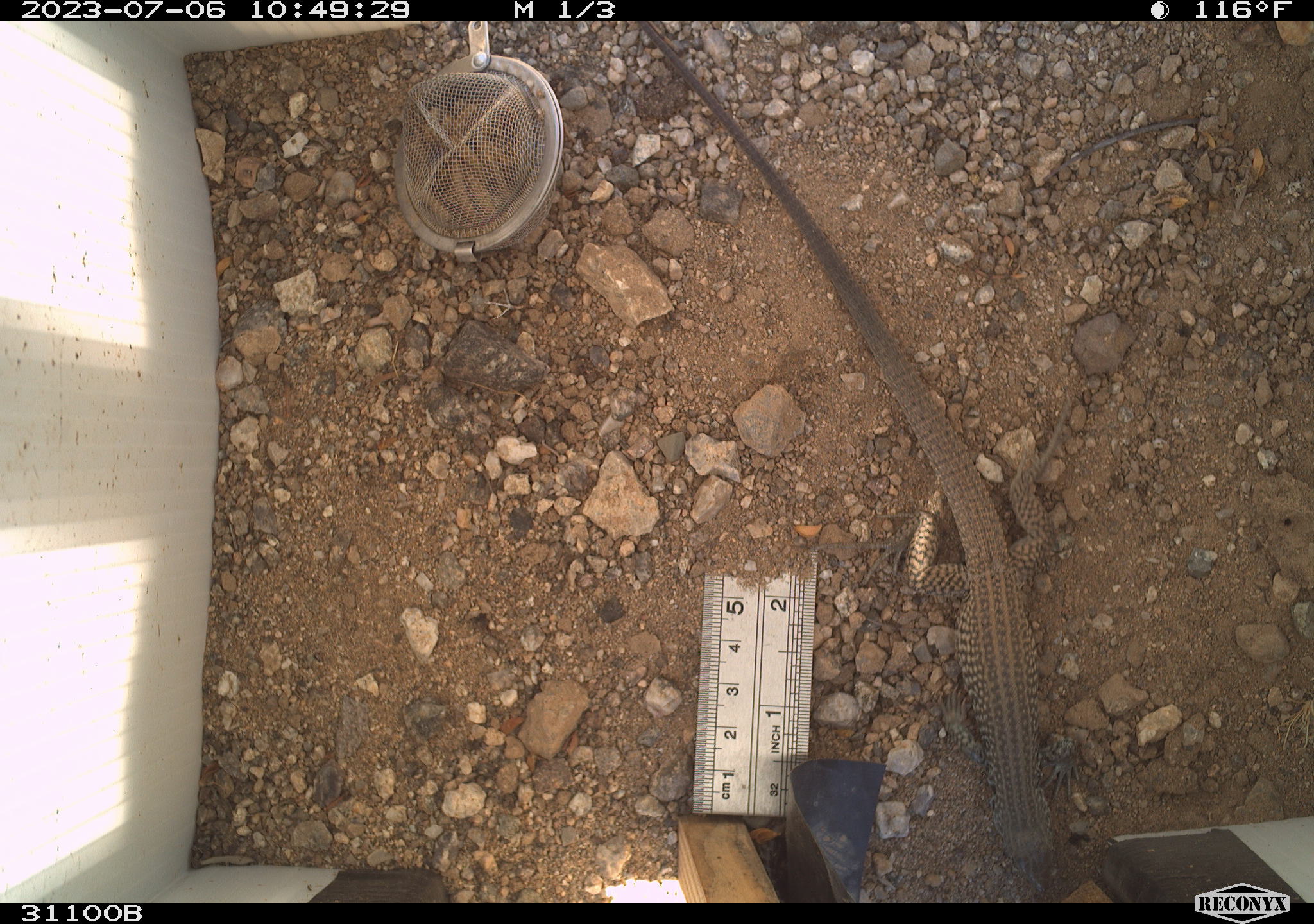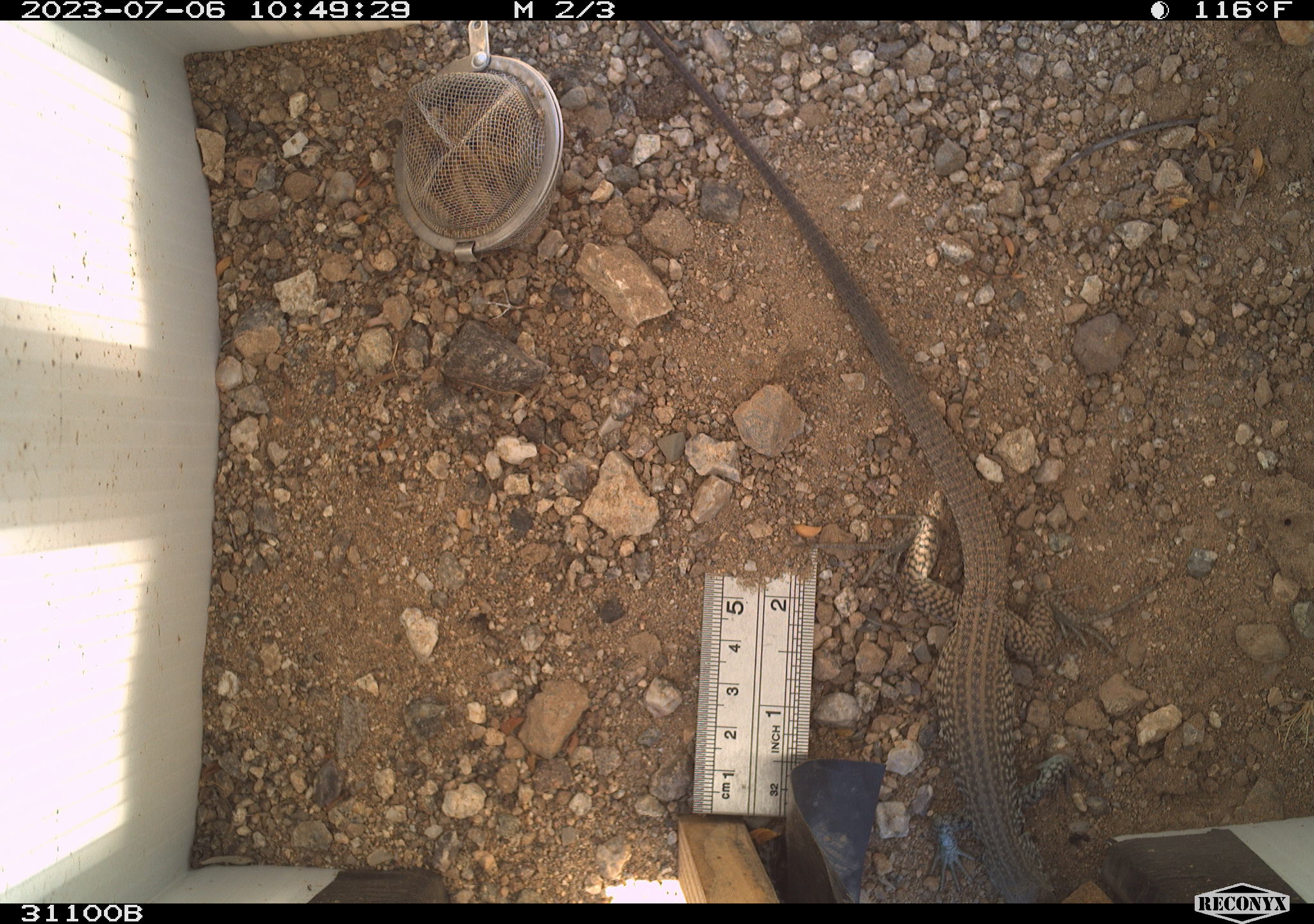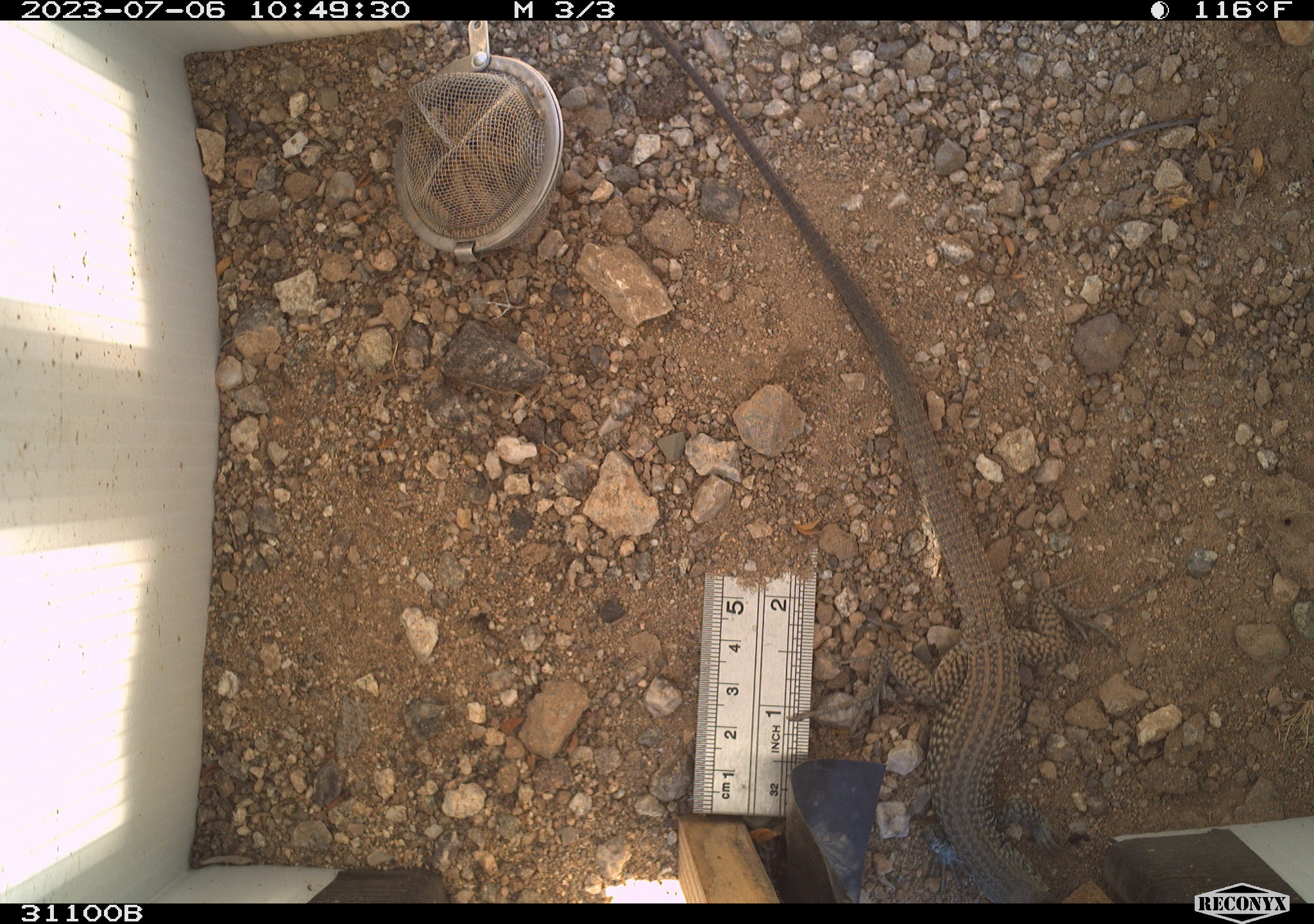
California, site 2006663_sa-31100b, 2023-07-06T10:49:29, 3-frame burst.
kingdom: Animalia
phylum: Chordata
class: Reptilia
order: Squamata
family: Teiidae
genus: Aspidoscelis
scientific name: Aspidoscelis tigris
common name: western whiptail